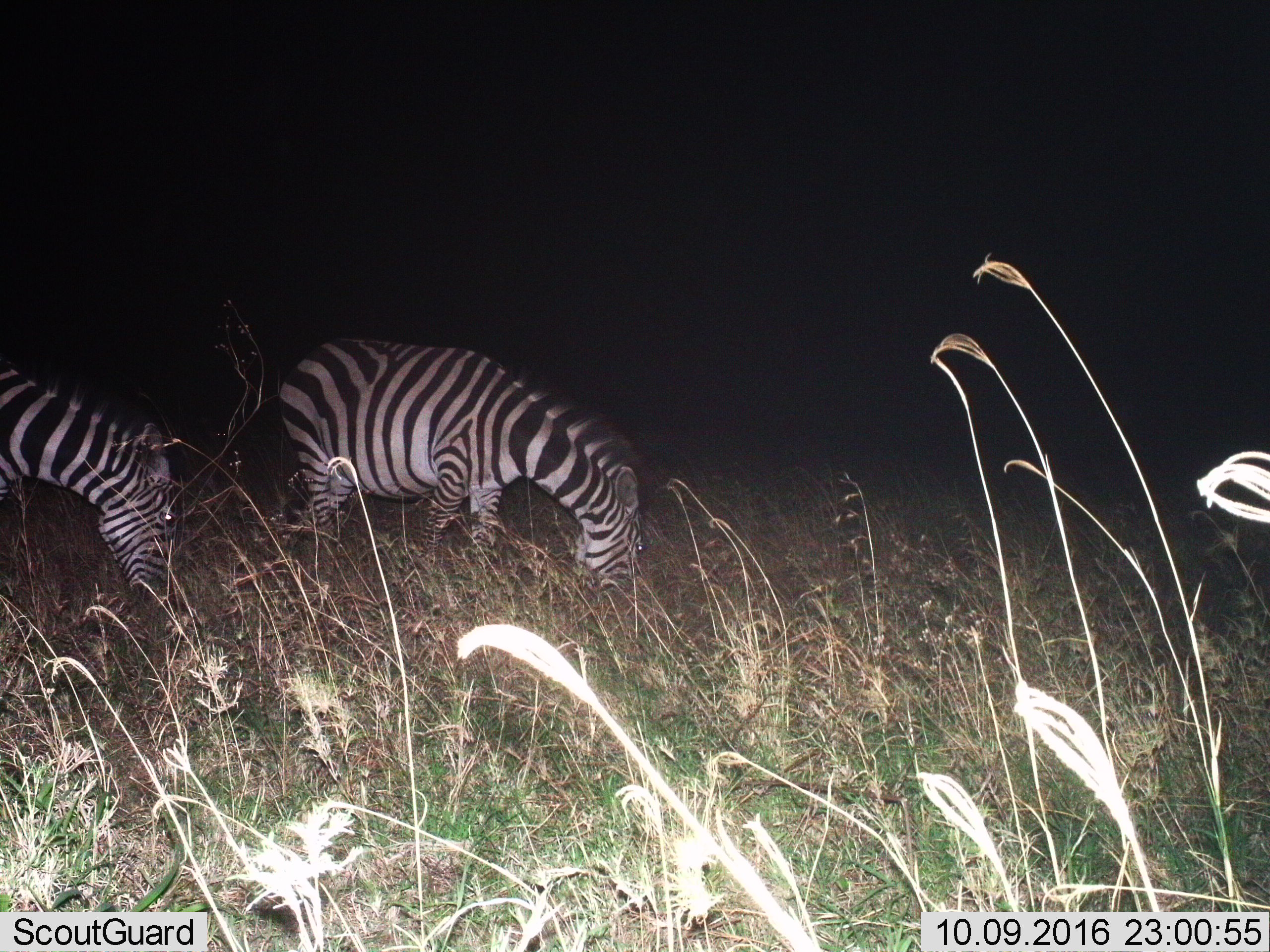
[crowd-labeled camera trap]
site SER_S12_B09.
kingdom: Animalia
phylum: Chordata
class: Mammalia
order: Perissodactyla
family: Equidae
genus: Equus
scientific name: Equus quagga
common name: plains zebra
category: zebraplains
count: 2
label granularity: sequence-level